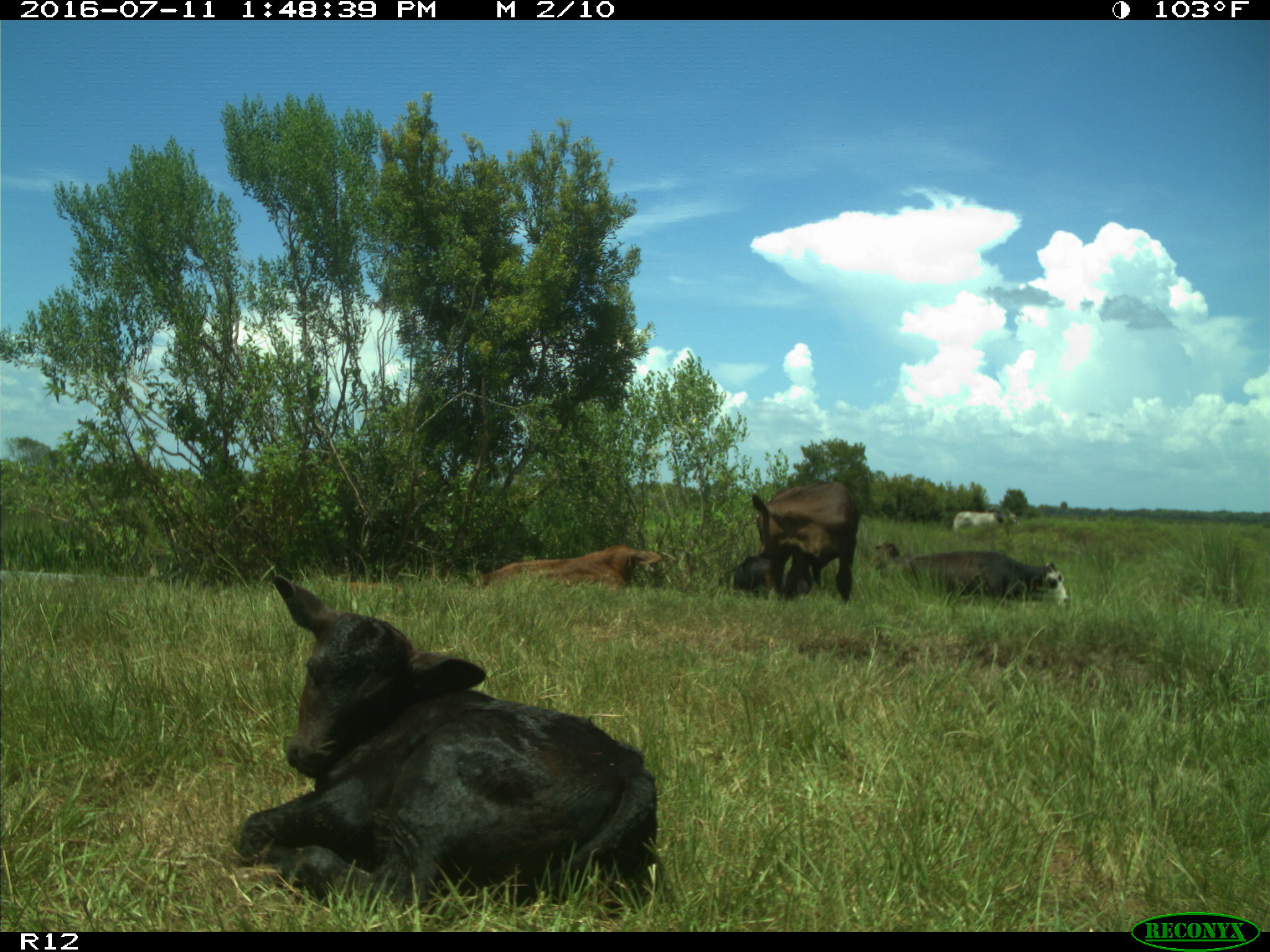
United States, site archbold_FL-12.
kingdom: Animalia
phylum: Chordata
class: Mammalia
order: Artiodactyla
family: Bovidae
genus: Bos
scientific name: Bos taurus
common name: domestic cow